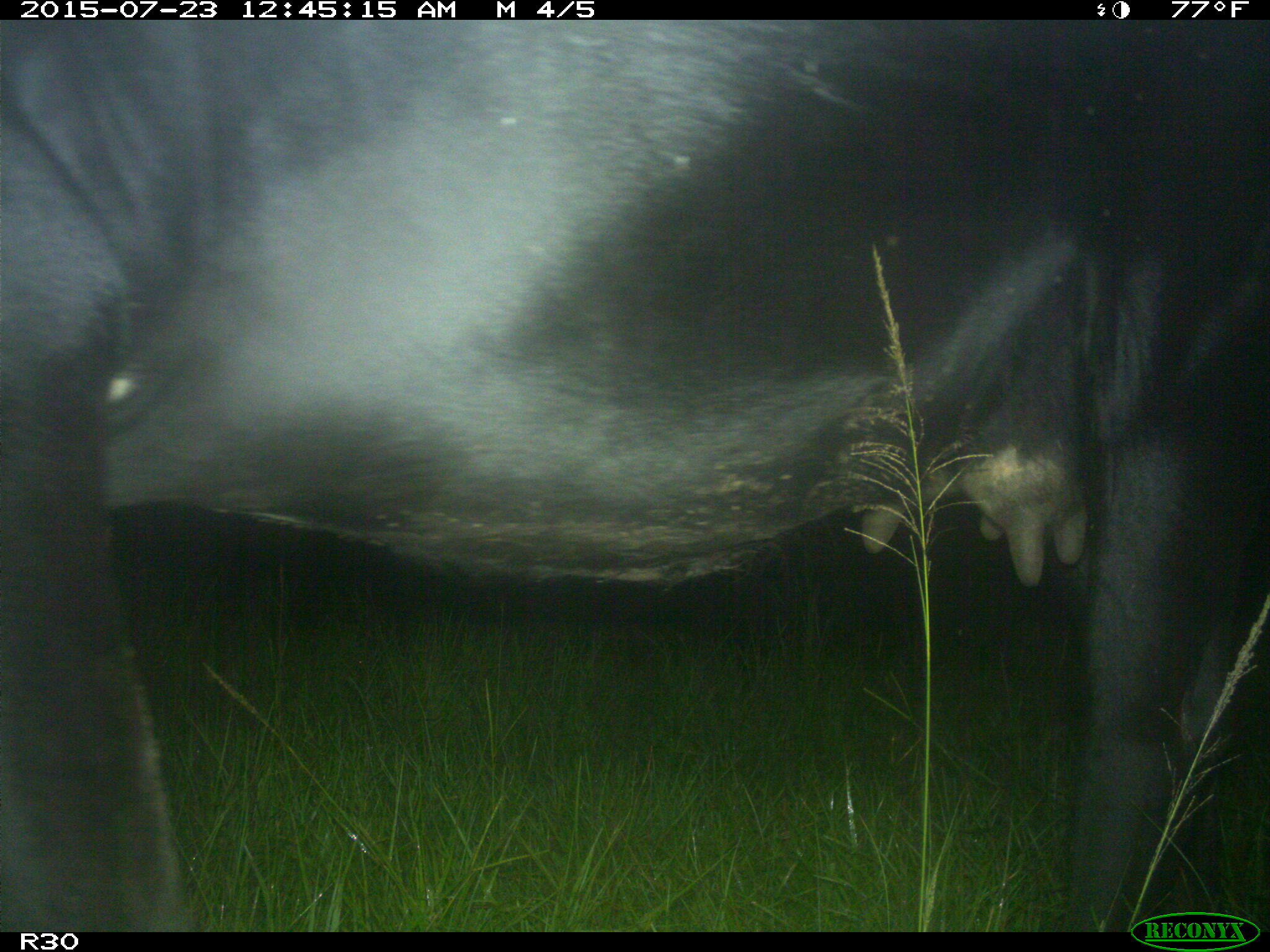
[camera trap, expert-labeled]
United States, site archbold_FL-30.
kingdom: Animalia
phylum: Chordata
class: Mammalia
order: Artiodactyla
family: Bovidae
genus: Bos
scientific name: Bos taurus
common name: domestic cow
Bos taurus (domestic cow).